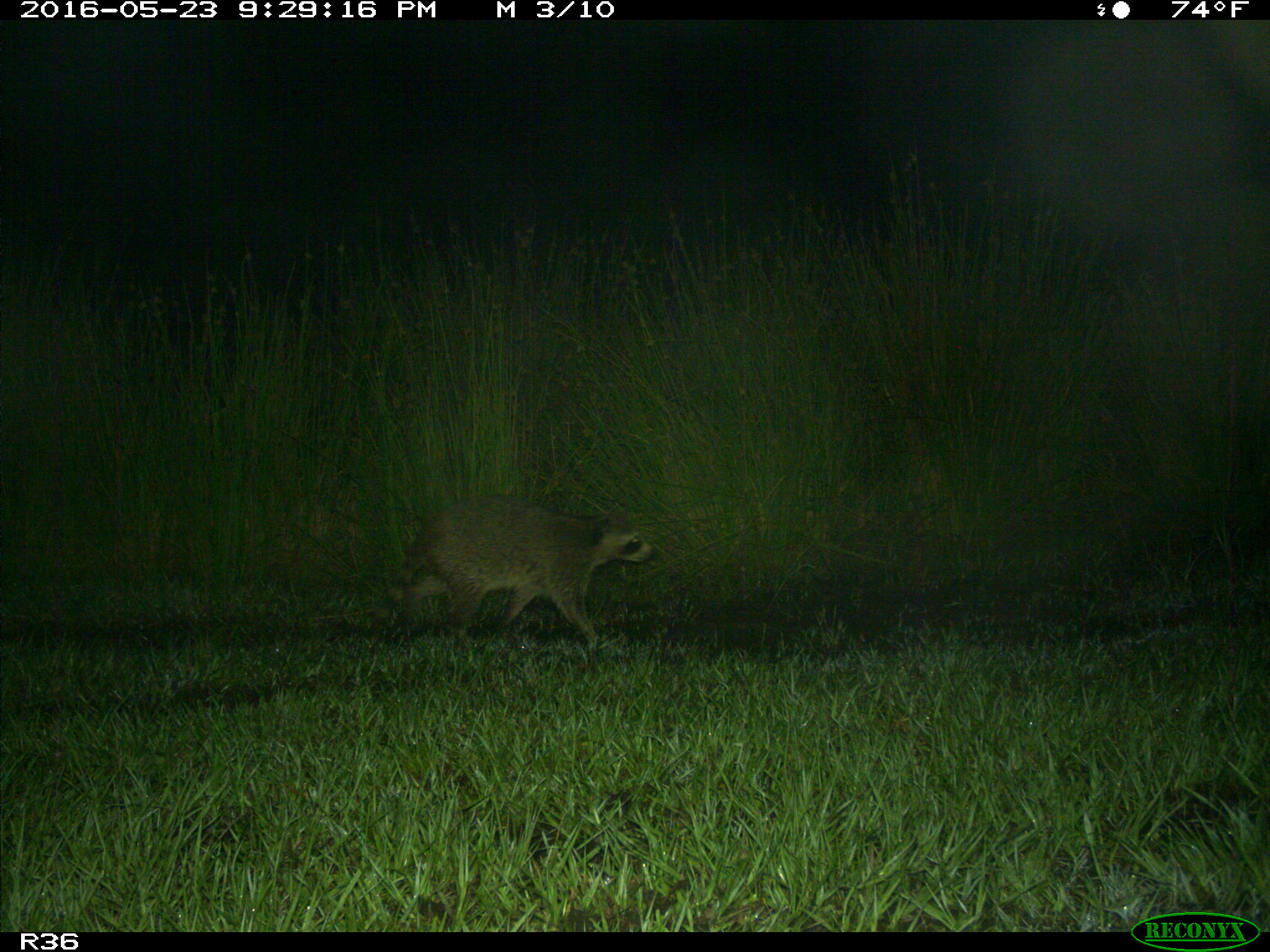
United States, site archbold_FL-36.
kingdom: Animalia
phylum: Chordata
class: Mammalia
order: Carnivora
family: Procyonidae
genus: Procyon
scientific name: Procyon lotor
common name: common raccoon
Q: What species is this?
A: Procyon lotor (common raccoon).